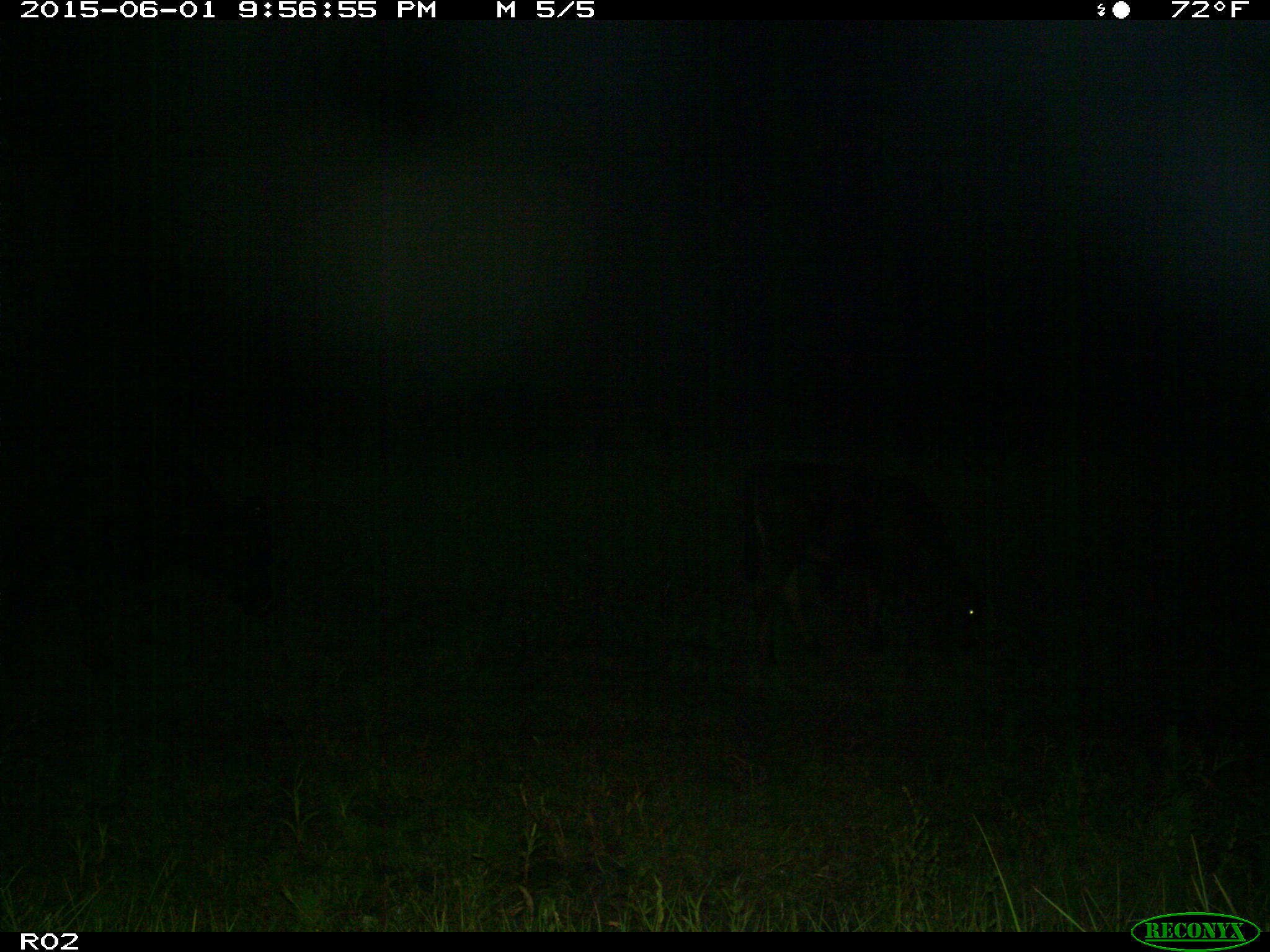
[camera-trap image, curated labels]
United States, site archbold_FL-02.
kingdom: Animalia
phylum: Chordata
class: Mammalia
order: Artiodactyla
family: Bovidae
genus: Bos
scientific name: Bos taurus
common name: domestic cow